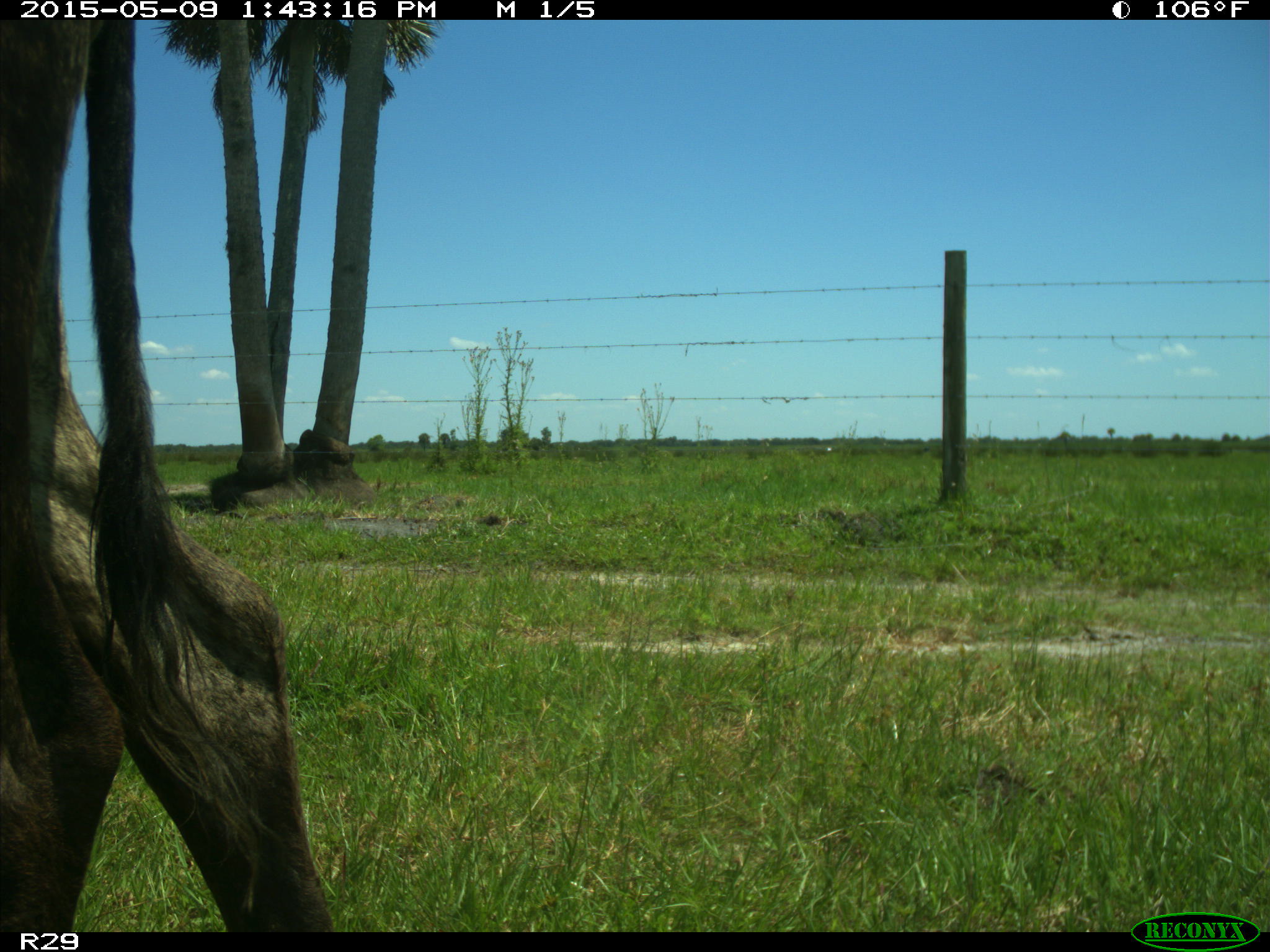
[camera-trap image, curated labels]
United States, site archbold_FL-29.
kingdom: Animalia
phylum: Chordata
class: Mammalia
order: Artiodactyla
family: Bovidae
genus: Bos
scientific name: Bos taurus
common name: domestic cow